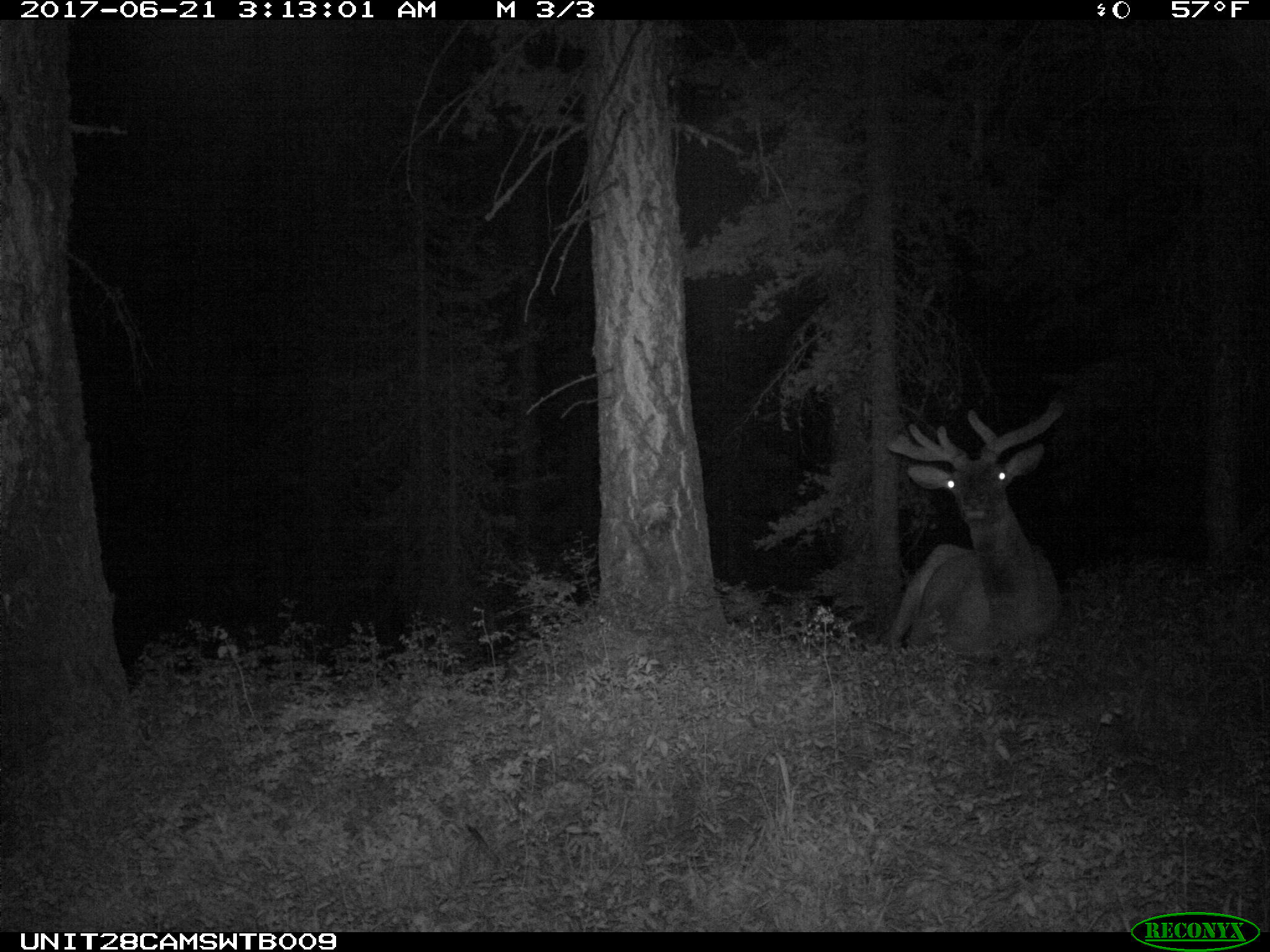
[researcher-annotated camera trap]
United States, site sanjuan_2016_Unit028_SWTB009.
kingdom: Animalia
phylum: Chordata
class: Mammalia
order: Artiodactyla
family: Cervidae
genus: Cervus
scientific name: Cervus elaphus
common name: red deer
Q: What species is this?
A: Cervus elaphus (red deer).